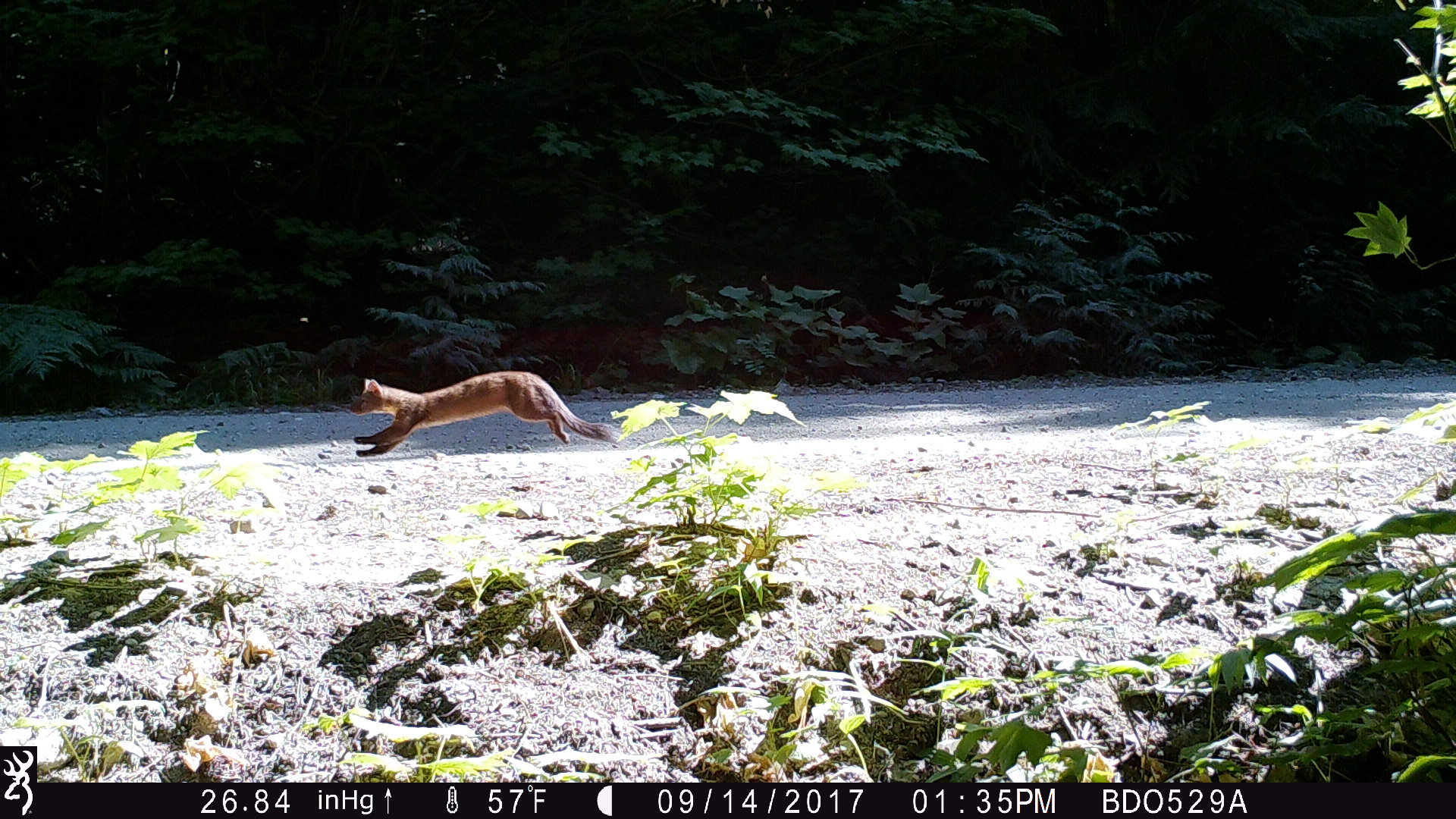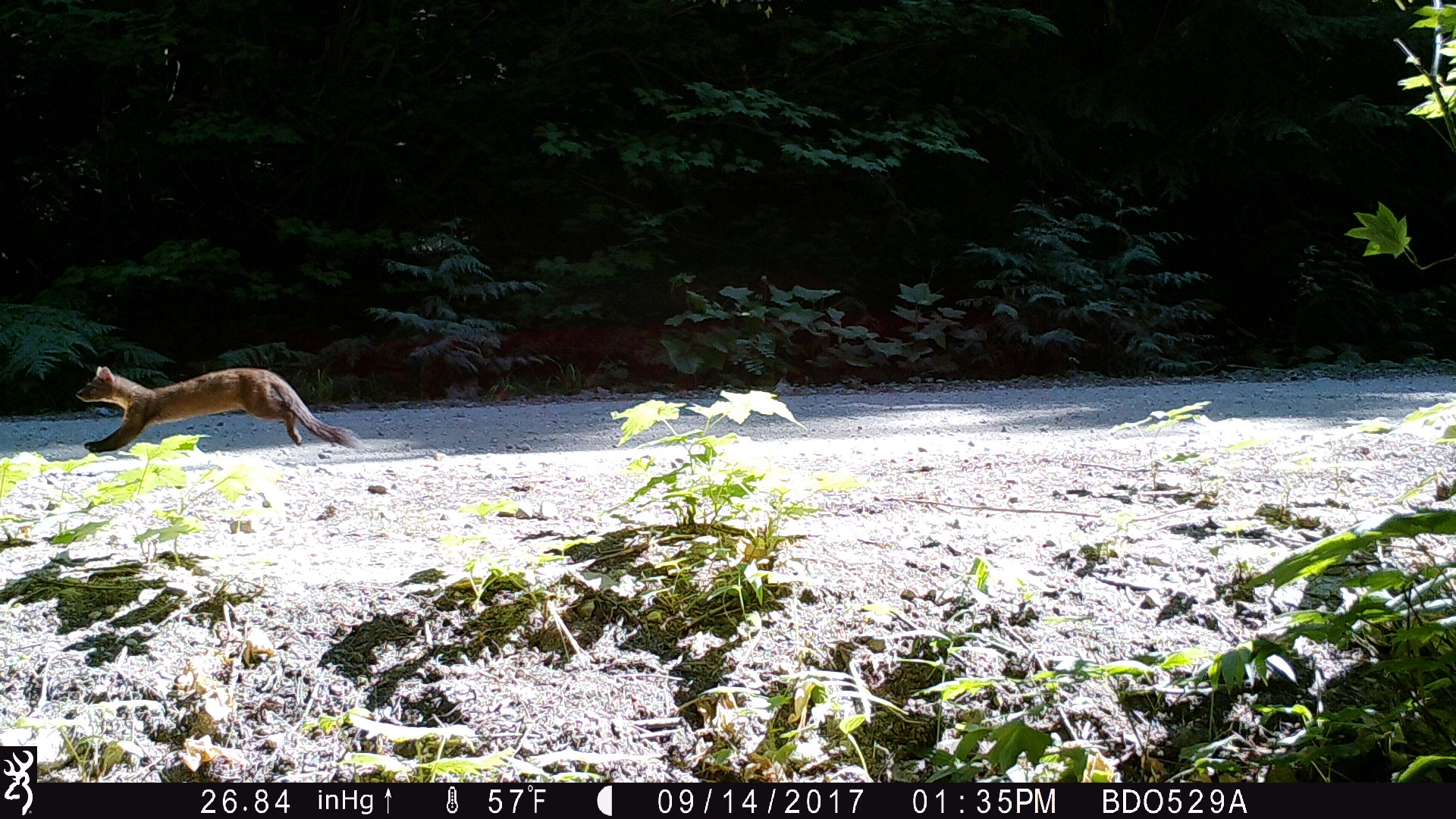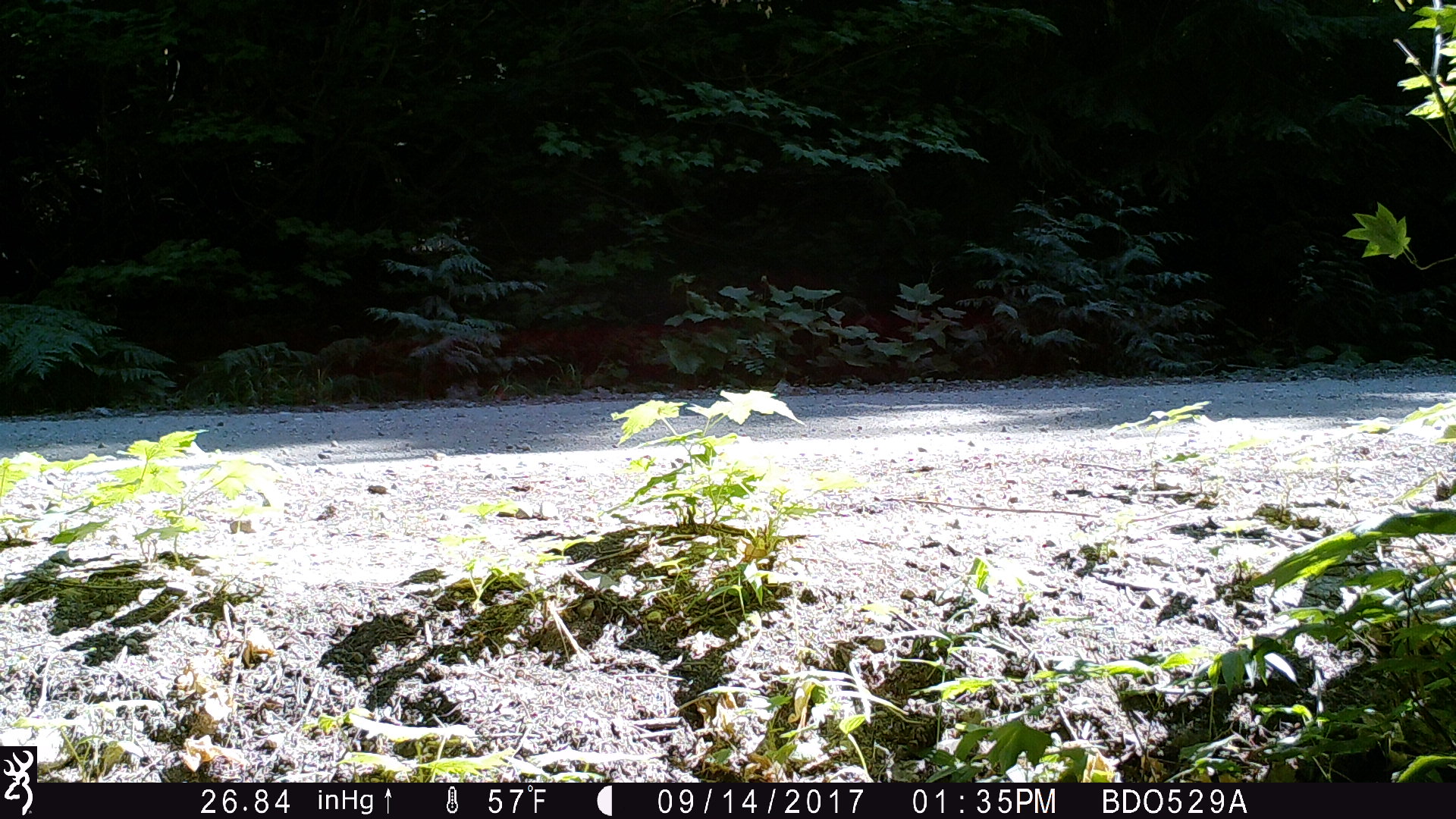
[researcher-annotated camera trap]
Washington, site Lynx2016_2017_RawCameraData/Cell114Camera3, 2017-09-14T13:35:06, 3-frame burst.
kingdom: Animalia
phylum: Chordata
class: Mammalia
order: Carnivora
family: Mustelidae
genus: Martes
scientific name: Martes americana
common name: american marten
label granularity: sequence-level